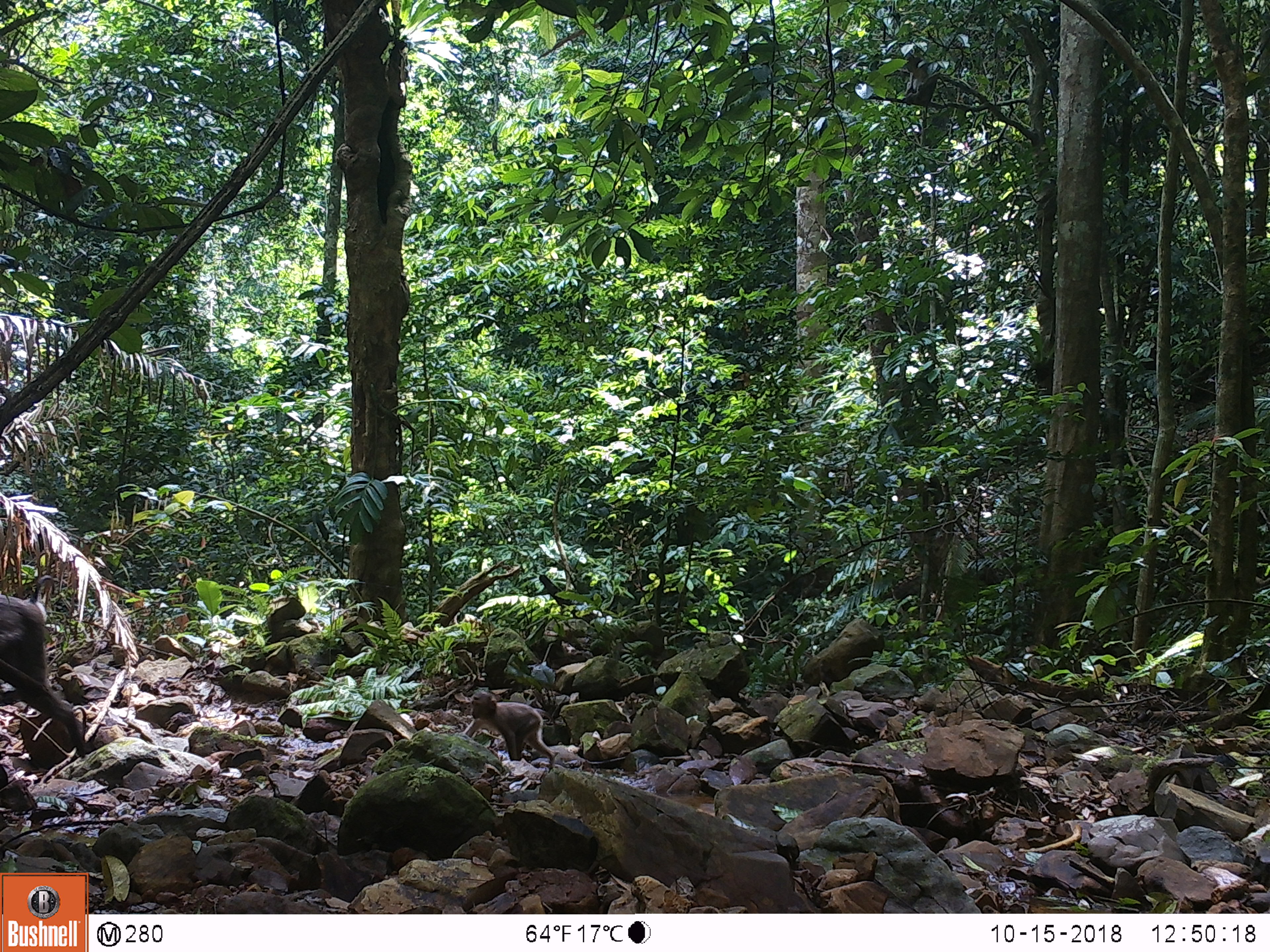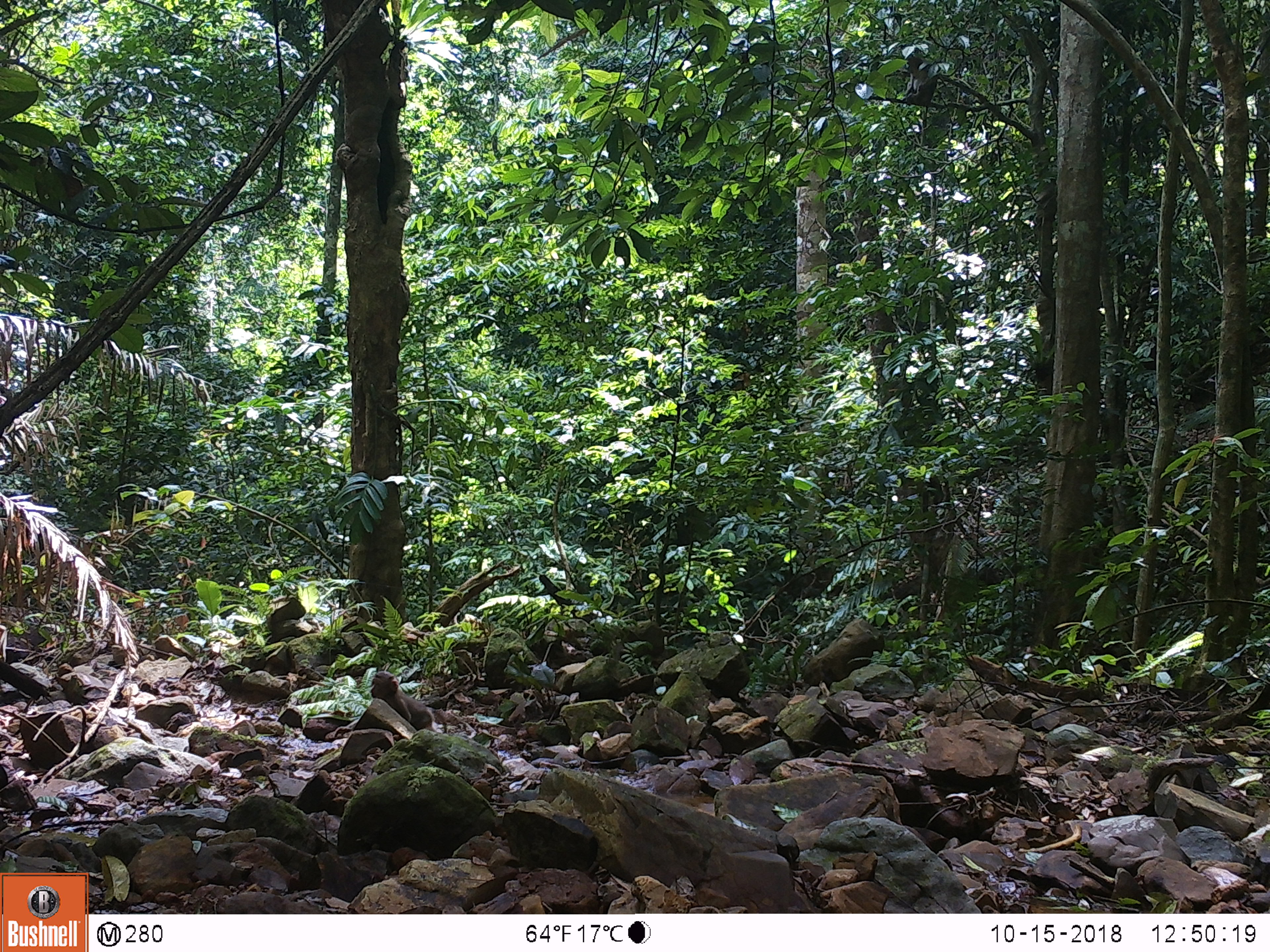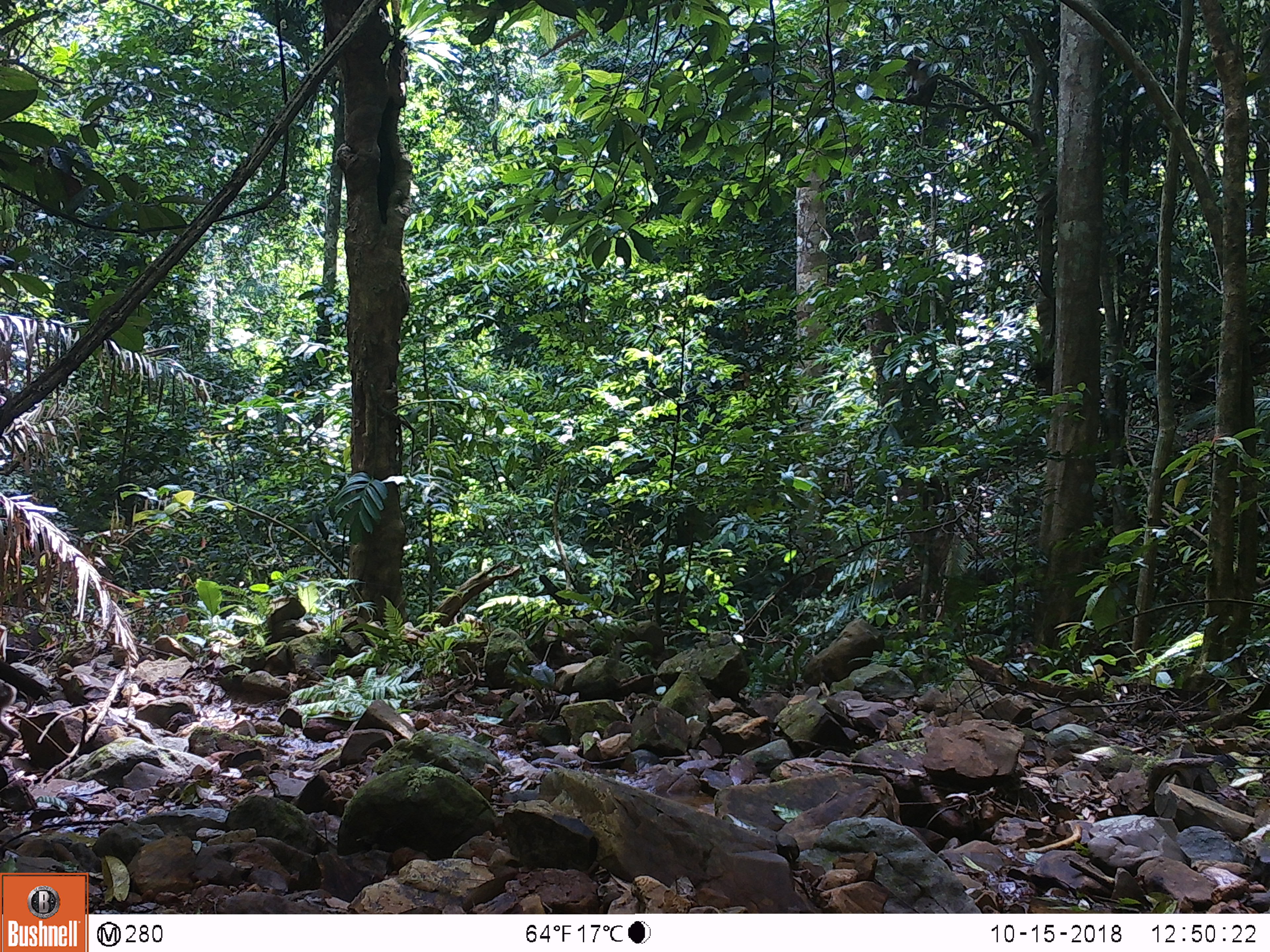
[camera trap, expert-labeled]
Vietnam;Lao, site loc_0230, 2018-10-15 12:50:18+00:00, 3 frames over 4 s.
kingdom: Animalia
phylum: Chordata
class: Mammalia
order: Primates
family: Cercopithecidae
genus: Macaca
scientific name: Macaca nemestrina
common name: pig-tailed macaque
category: pig tailed macaque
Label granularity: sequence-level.